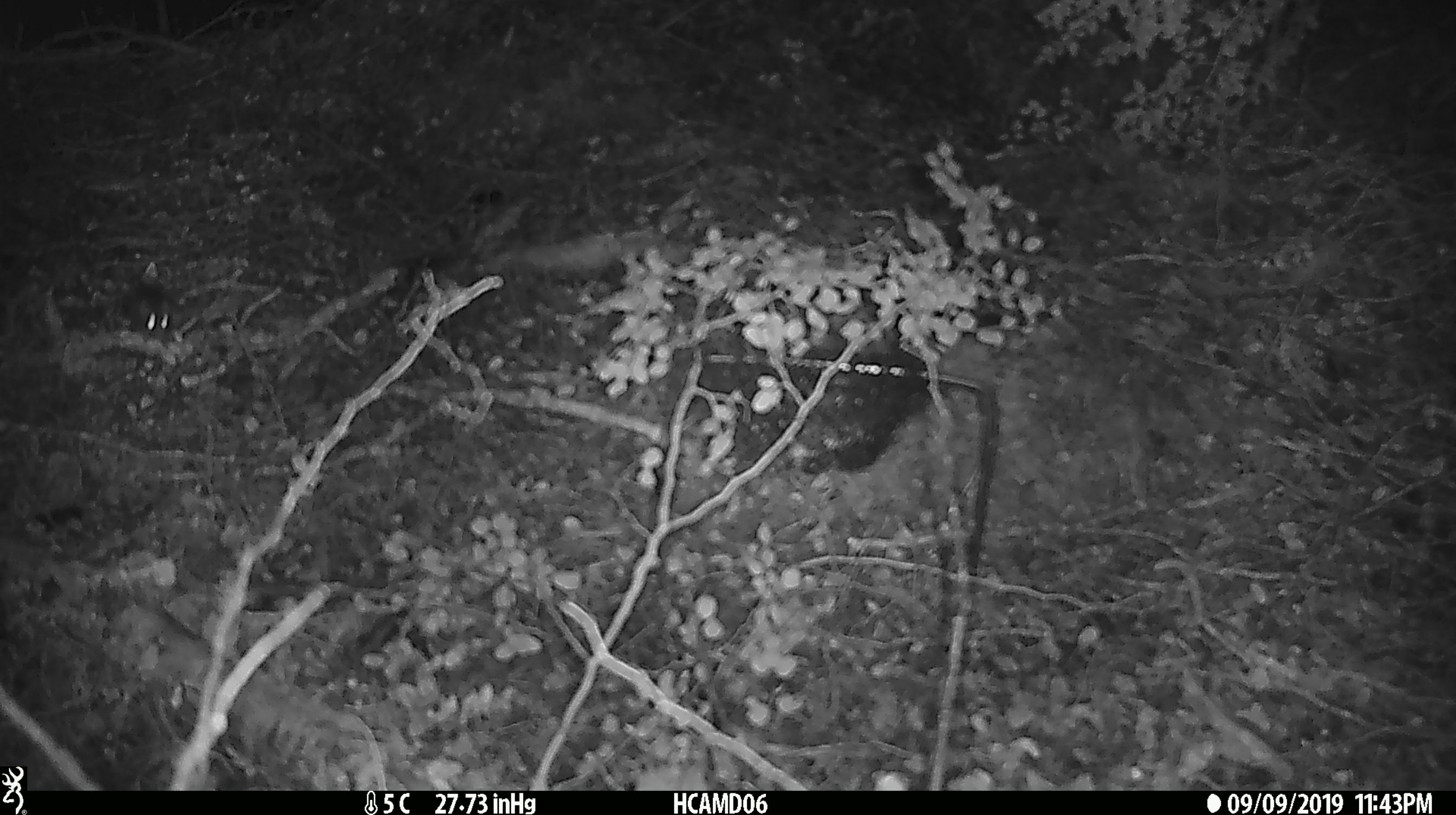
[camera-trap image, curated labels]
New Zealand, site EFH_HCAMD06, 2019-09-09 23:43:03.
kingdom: Animalia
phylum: Chordata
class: Mammalia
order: Rodentia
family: Muridae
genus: Mus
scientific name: Mus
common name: mouse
Mouse (Mus).